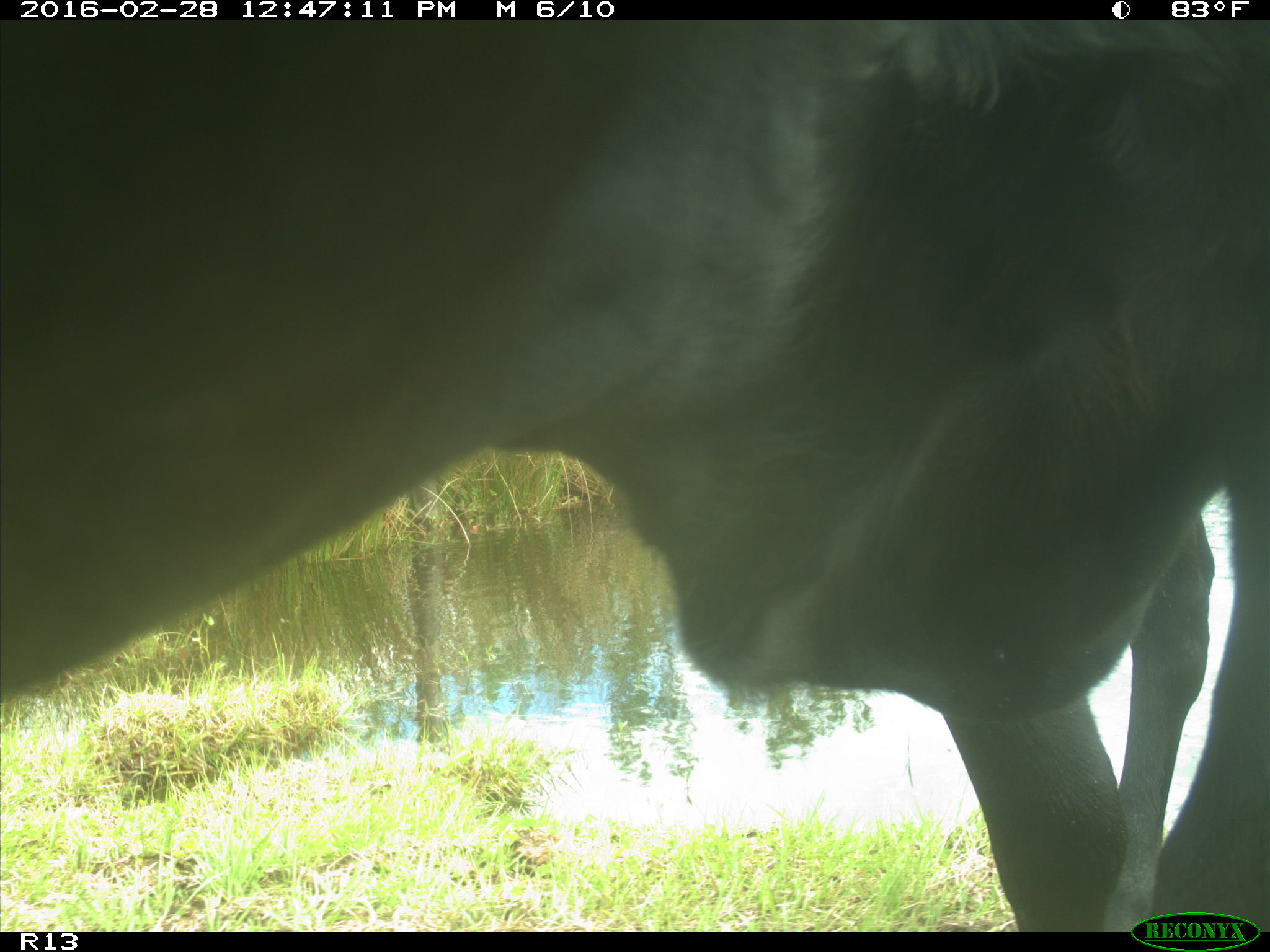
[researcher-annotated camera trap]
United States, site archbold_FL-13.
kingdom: Animalia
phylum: Chordata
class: Mammalia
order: Artiodactyla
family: Bovidae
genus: Bos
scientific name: Bos taurus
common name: domestic cow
Bos taurus (domestic cow).